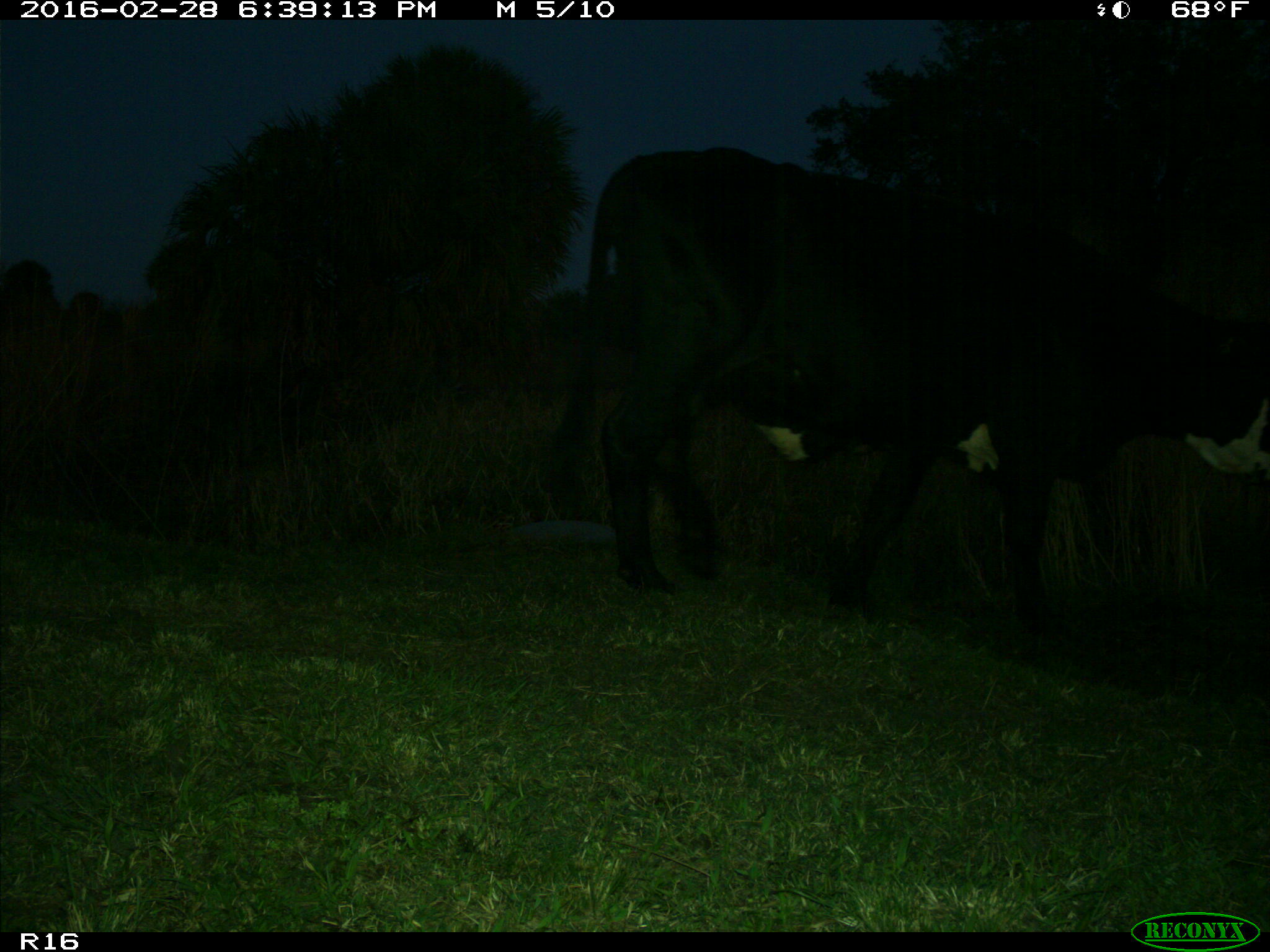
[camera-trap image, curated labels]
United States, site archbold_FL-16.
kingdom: Animalia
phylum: Chordata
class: Mammalia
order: Artiodactyla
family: Bovidae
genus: Bos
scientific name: Bos taurus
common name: domestic cow